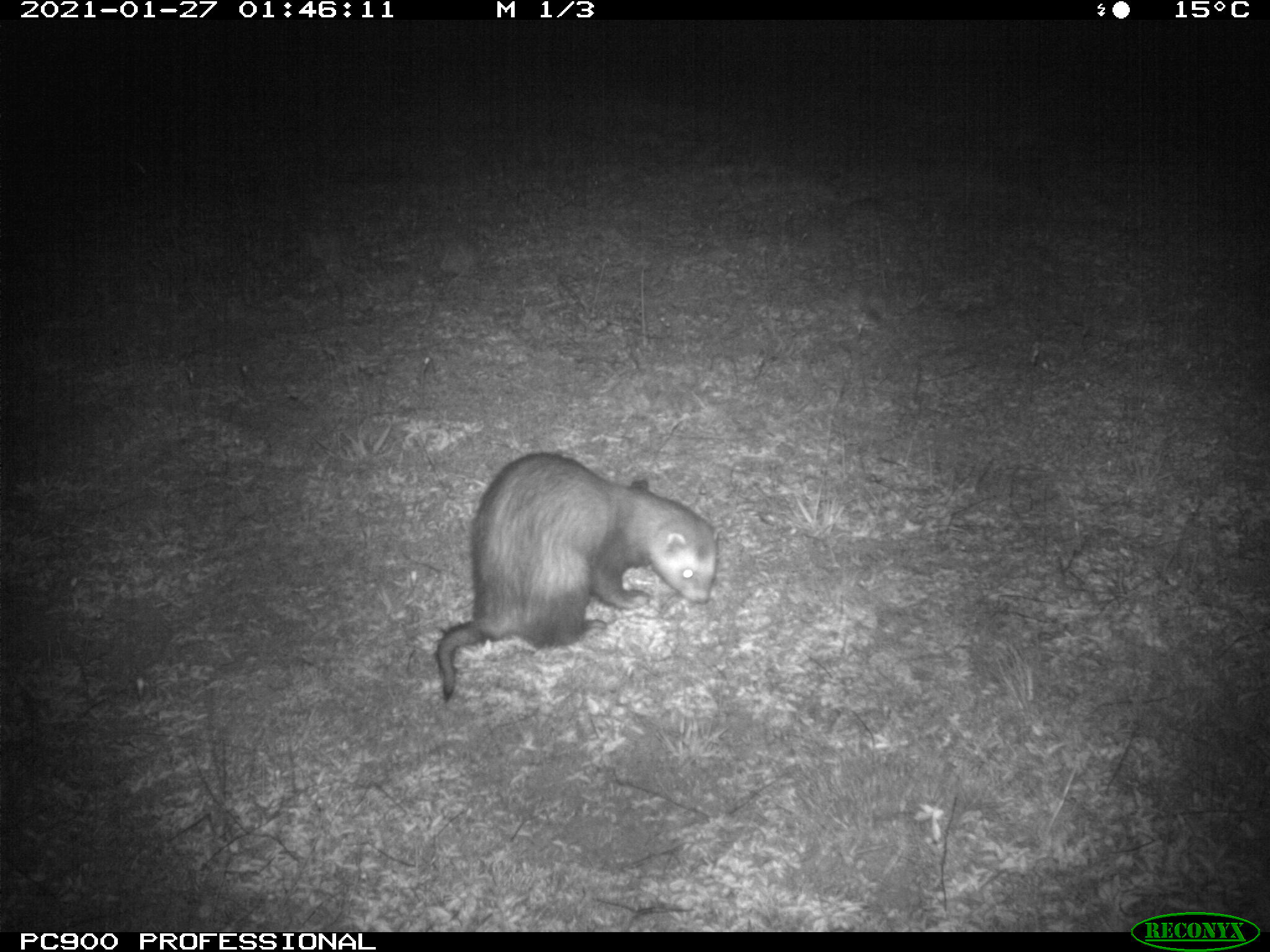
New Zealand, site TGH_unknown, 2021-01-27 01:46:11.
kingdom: Animalia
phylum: Chordata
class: Mammalia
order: Carnivora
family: Mustelidae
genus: Mustela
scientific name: Mustela furo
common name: ferret